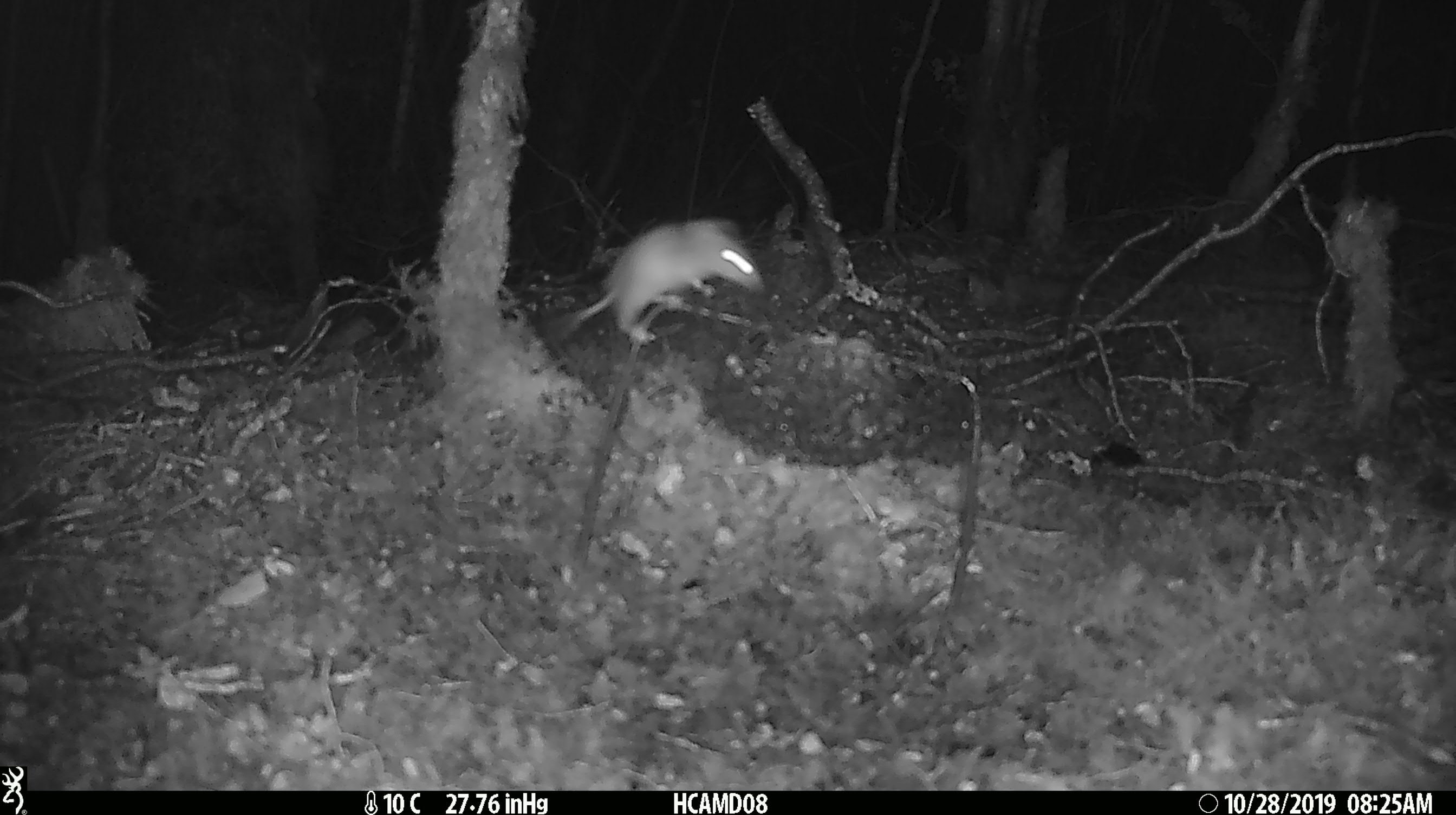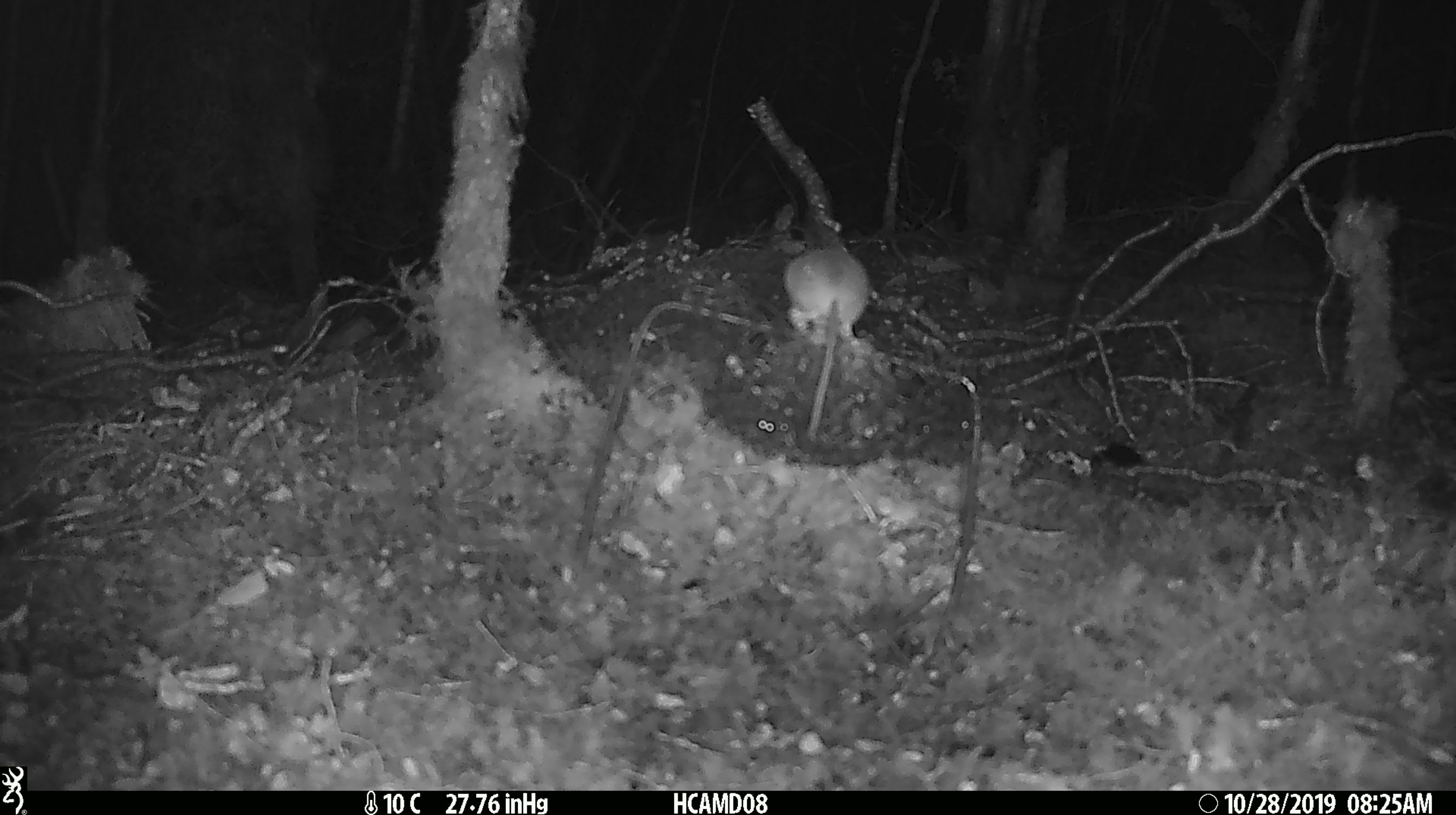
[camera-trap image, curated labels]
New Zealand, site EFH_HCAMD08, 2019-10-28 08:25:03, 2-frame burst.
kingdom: Animalia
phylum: Chordata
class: Mammalia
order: Rodentia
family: Muridae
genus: Mus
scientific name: Mus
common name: mouse